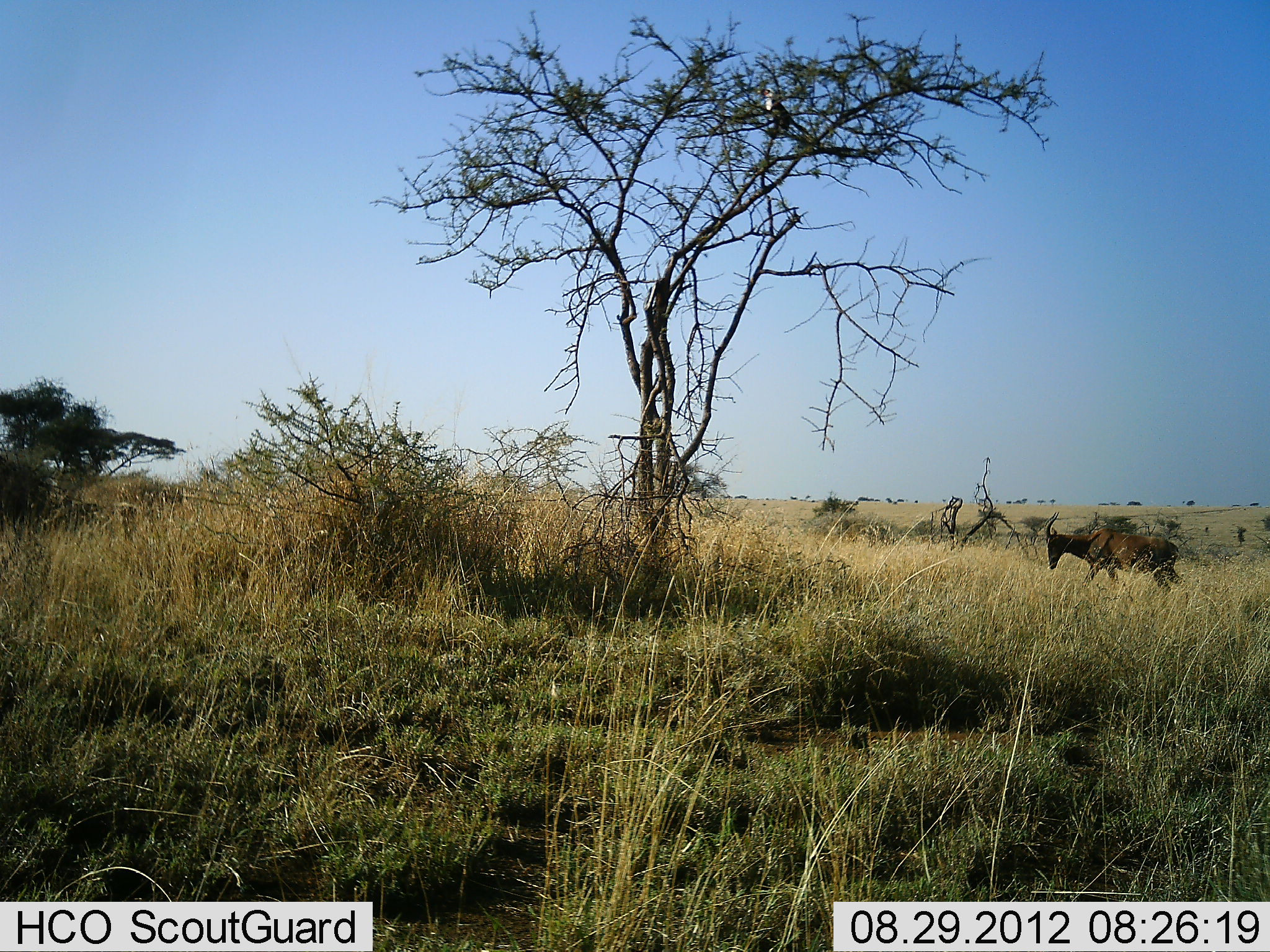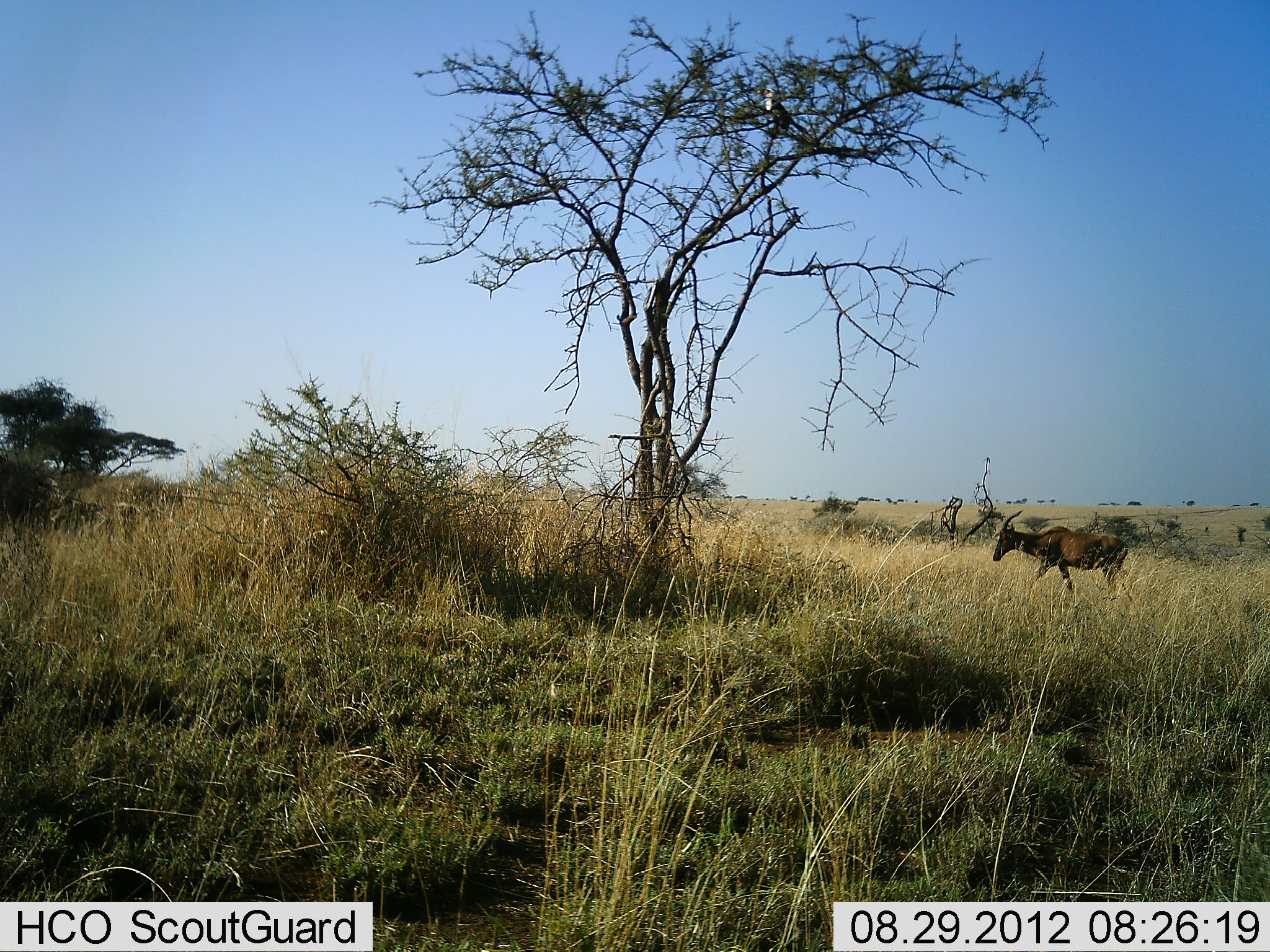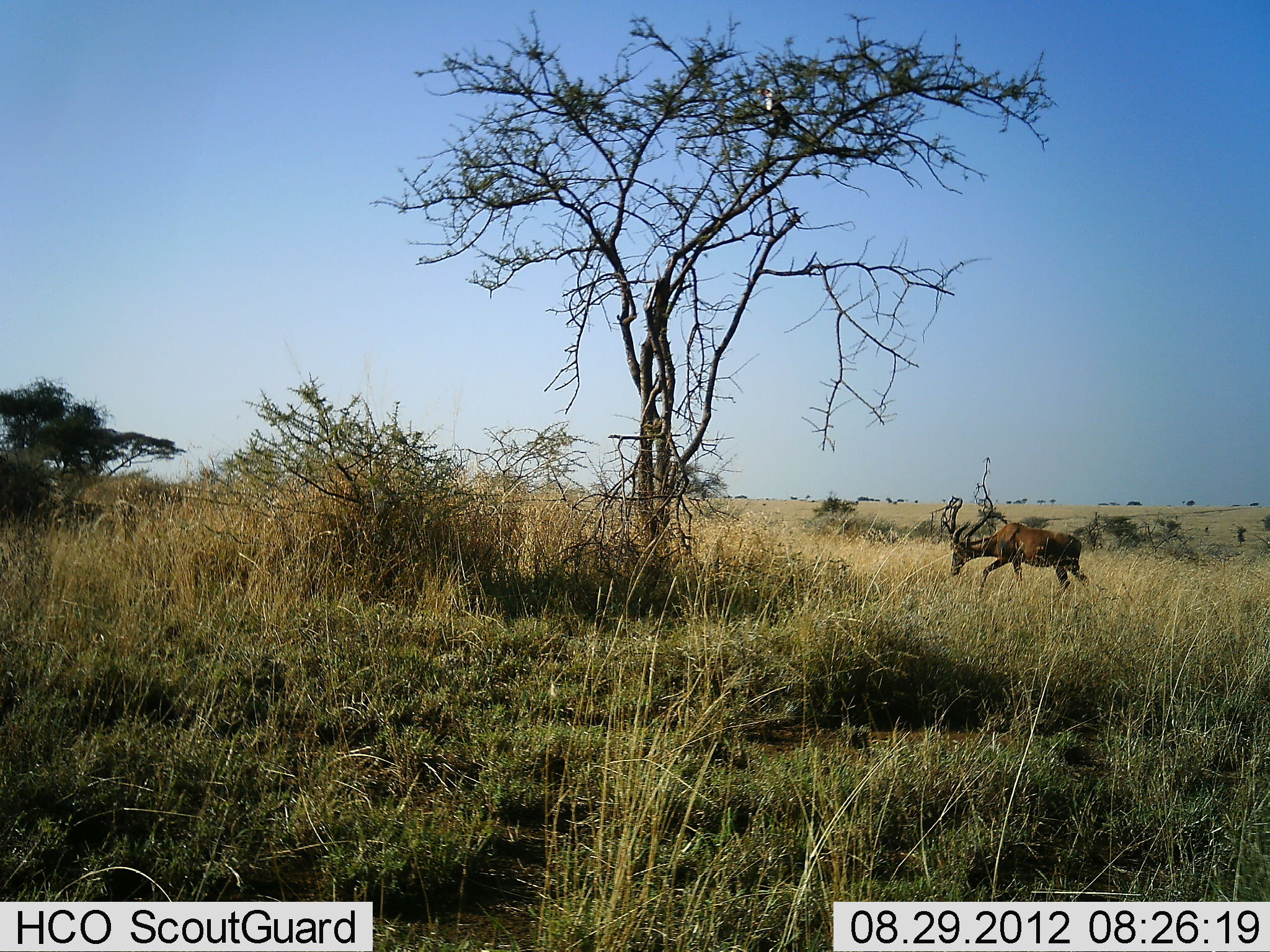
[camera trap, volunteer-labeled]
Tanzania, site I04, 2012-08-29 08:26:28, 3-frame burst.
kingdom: Animalia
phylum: Chordata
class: Mammalia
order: Artiodactyla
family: Bovidae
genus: Damaliscus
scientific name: Damaliscus lunatus jimela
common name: topi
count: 1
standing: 0%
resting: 0%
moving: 90%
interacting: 0%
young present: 0%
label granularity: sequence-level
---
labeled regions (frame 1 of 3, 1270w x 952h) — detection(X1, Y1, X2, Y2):
animal: detection(1043, 510, 1189, 595)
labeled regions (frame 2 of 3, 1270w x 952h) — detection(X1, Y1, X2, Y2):
animal: detection(992, 510, 1129, 603)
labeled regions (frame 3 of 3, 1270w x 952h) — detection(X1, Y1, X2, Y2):
animal: detection(947, 508, 1091, 600)